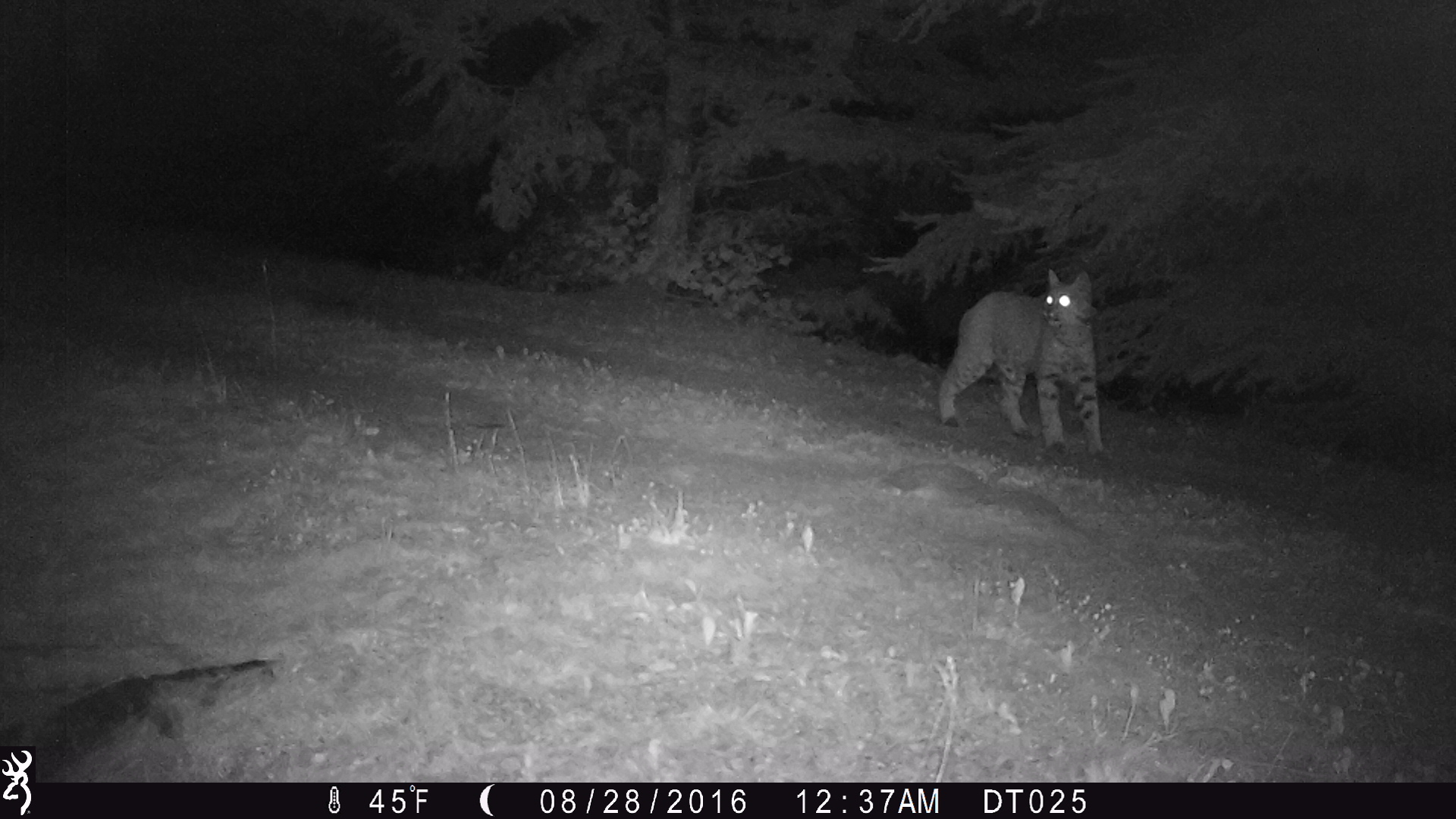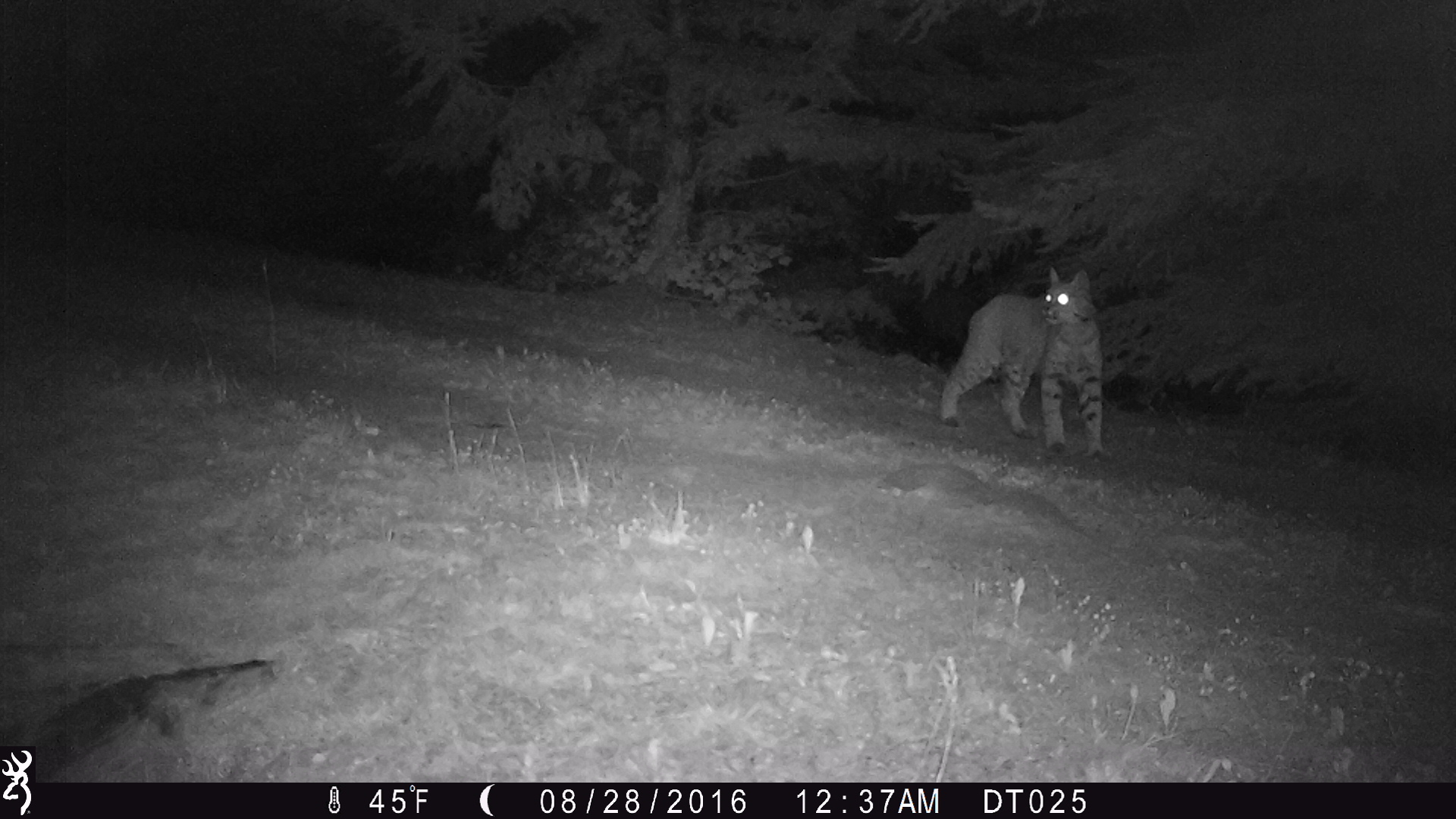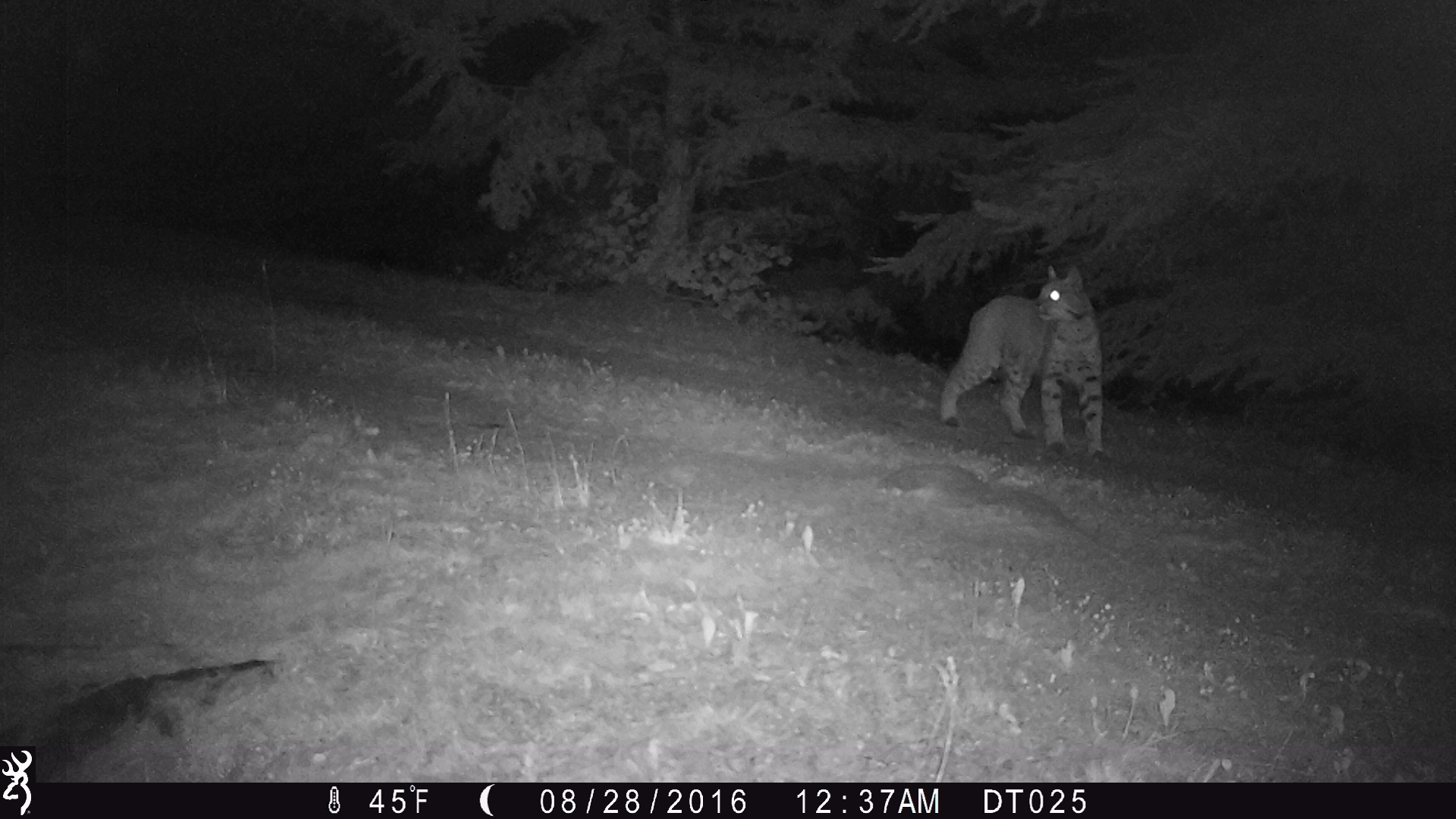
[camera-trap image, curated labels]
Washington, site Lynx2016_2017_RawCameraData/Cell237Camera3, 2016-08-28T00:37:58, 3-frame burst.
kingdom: Animalia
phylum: Chordata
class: Mammalia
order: Carnivora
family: Felidae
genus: Lynx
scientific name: Lynx rufus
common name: bobcat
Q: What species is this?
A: Lynx rufus (bobcat).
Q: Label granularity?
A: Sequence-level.